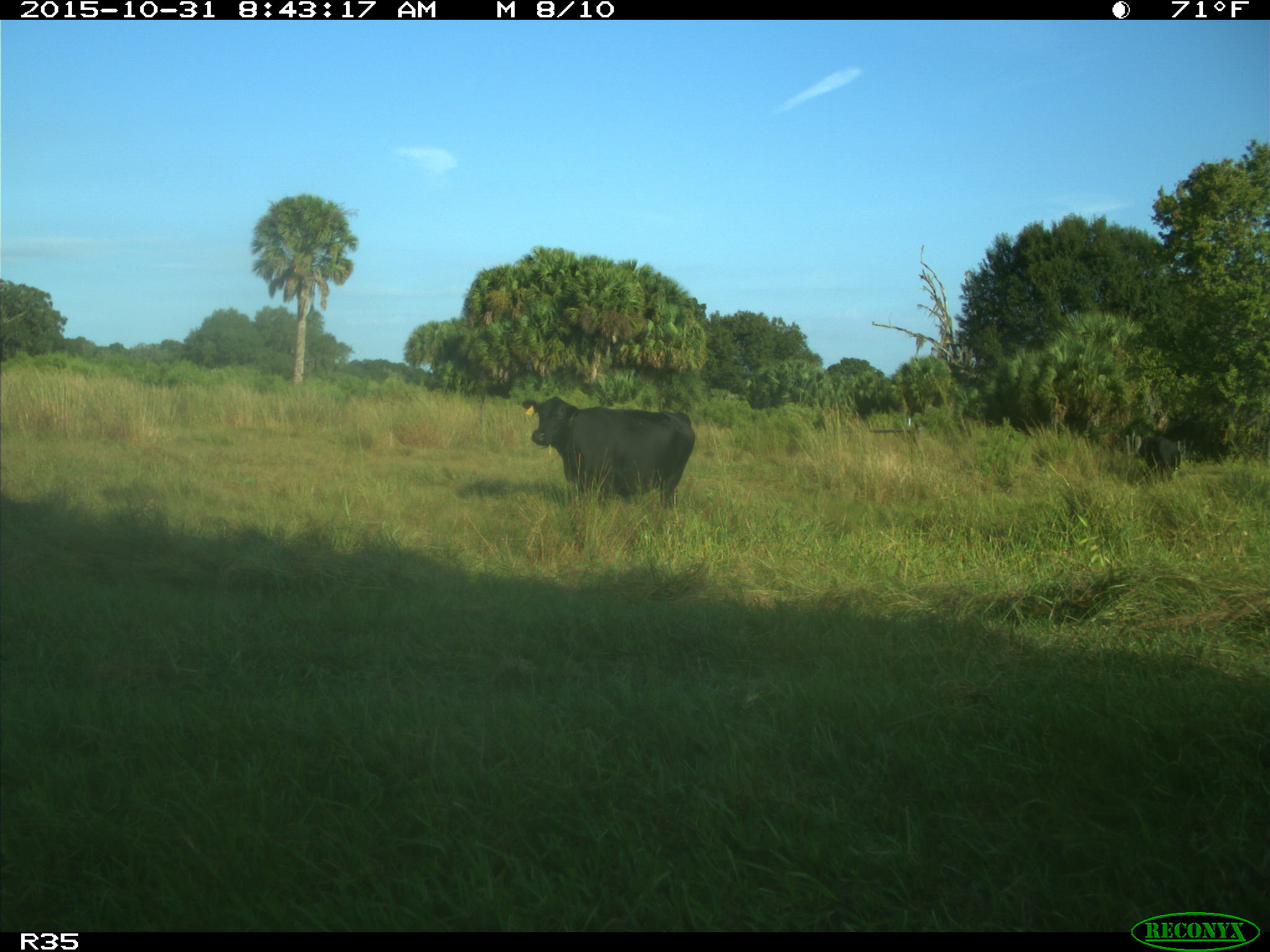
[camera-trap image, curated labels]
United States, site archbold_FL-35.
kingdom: Animalia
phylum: Chordata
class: Mammalia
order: Artiodactyla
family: Bovidae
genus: Bos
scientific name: Bos taurus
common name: domestic cow